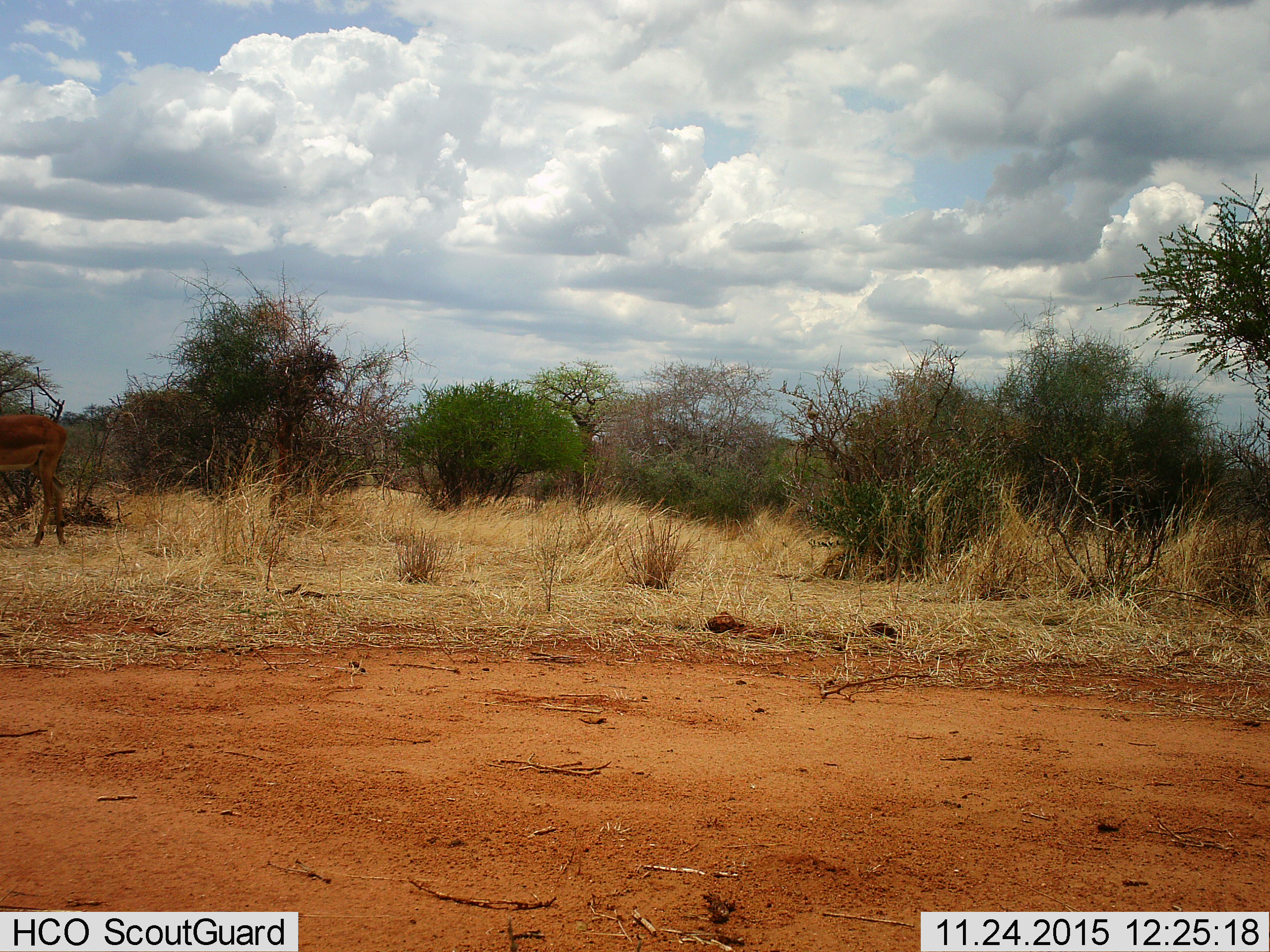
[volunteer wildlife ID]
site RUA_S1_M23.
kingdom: Animalia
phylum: Chordata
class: Mammalia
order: Artiodactyla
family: Bovidae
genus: Aepyceros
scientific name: Aepyceros melampus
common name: impala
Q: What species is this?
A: Impala (Aepyceros melampus).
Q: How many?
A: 1.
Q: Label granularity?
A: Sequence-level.